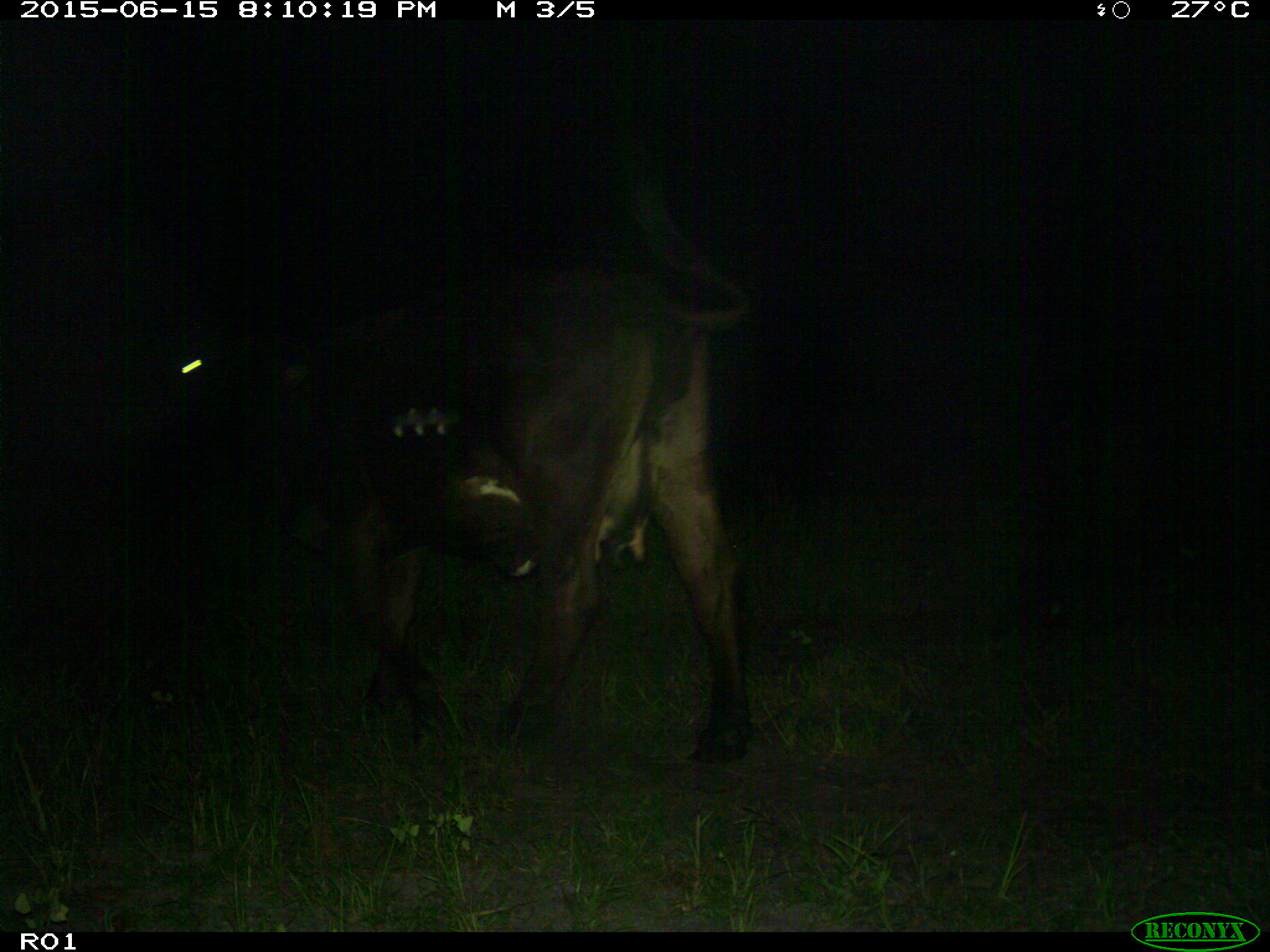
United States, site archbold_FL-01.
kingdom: Animalia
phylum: Chordata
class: Mammalia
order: Artiodactyla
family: Bovidae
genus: Bos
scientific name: Bos taurus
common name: domestic cow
Bos taurus (domestic cow).